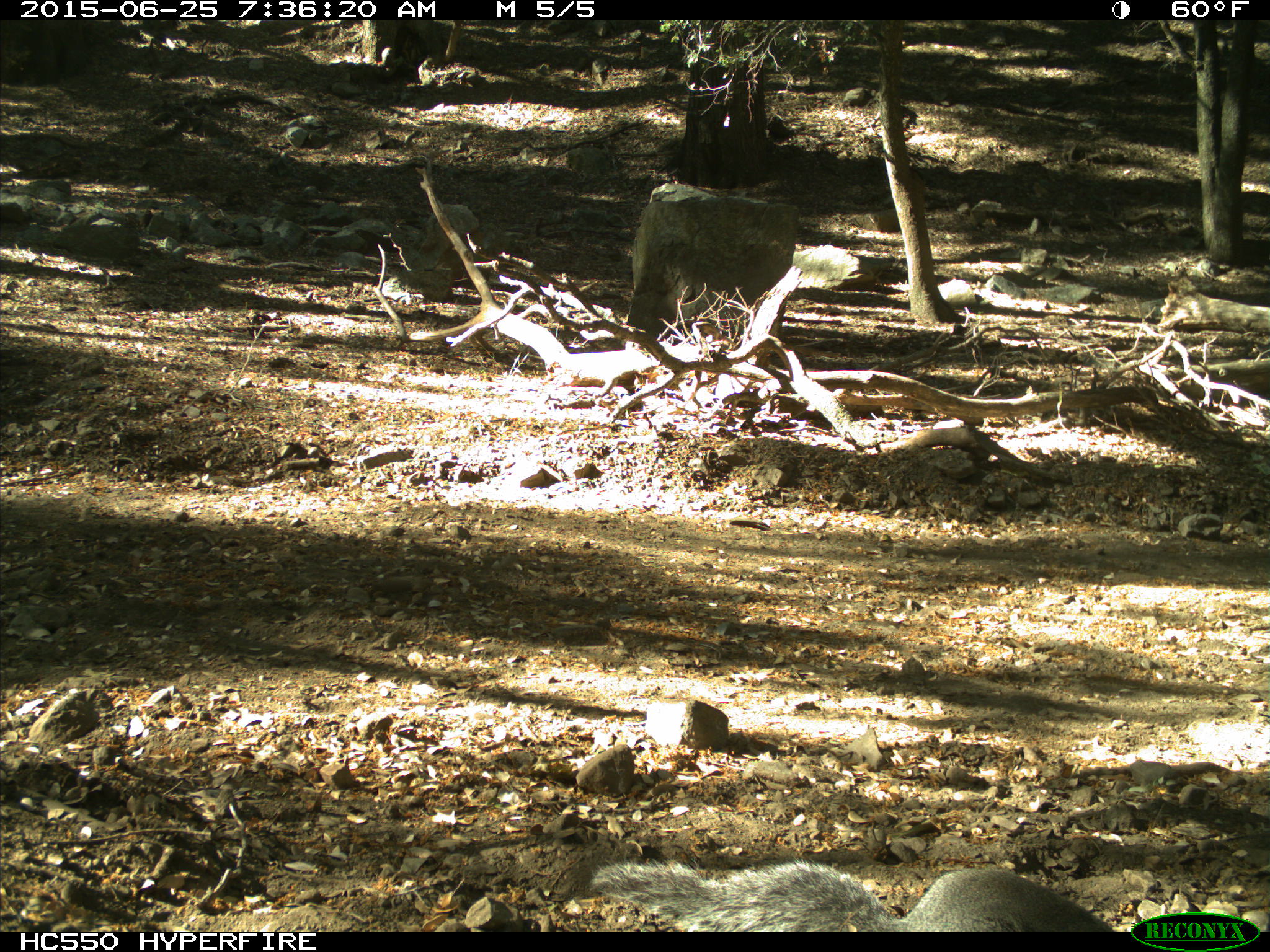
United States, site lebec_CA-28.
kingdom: Animalia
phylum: Chordata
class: Mammalia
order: Rodentia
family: Sciuridae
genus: Sciurus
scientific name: Sciurus carolinensis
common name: eastern gray squirrel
Sciurus carolinensis (eastern gray squirrel).